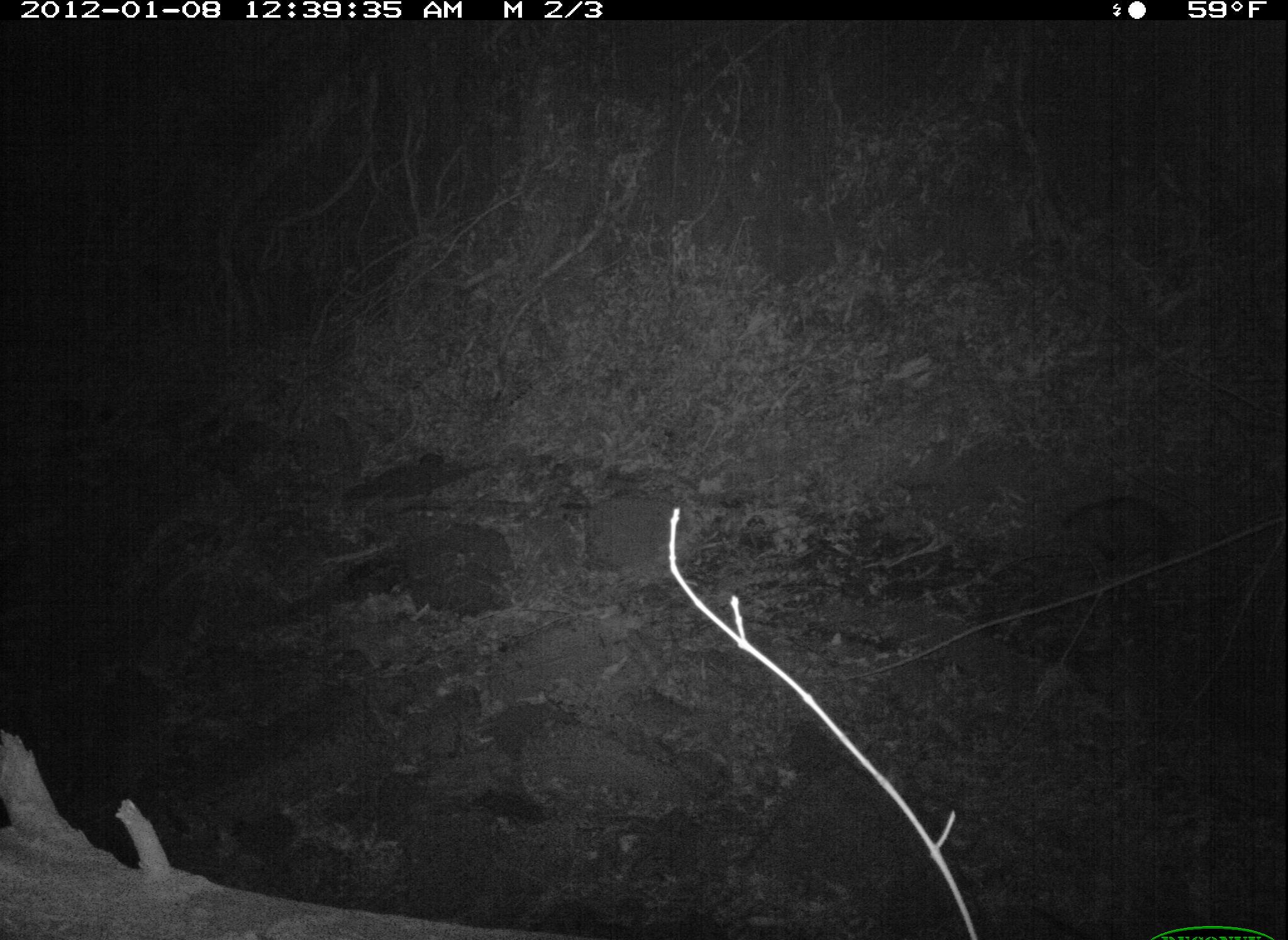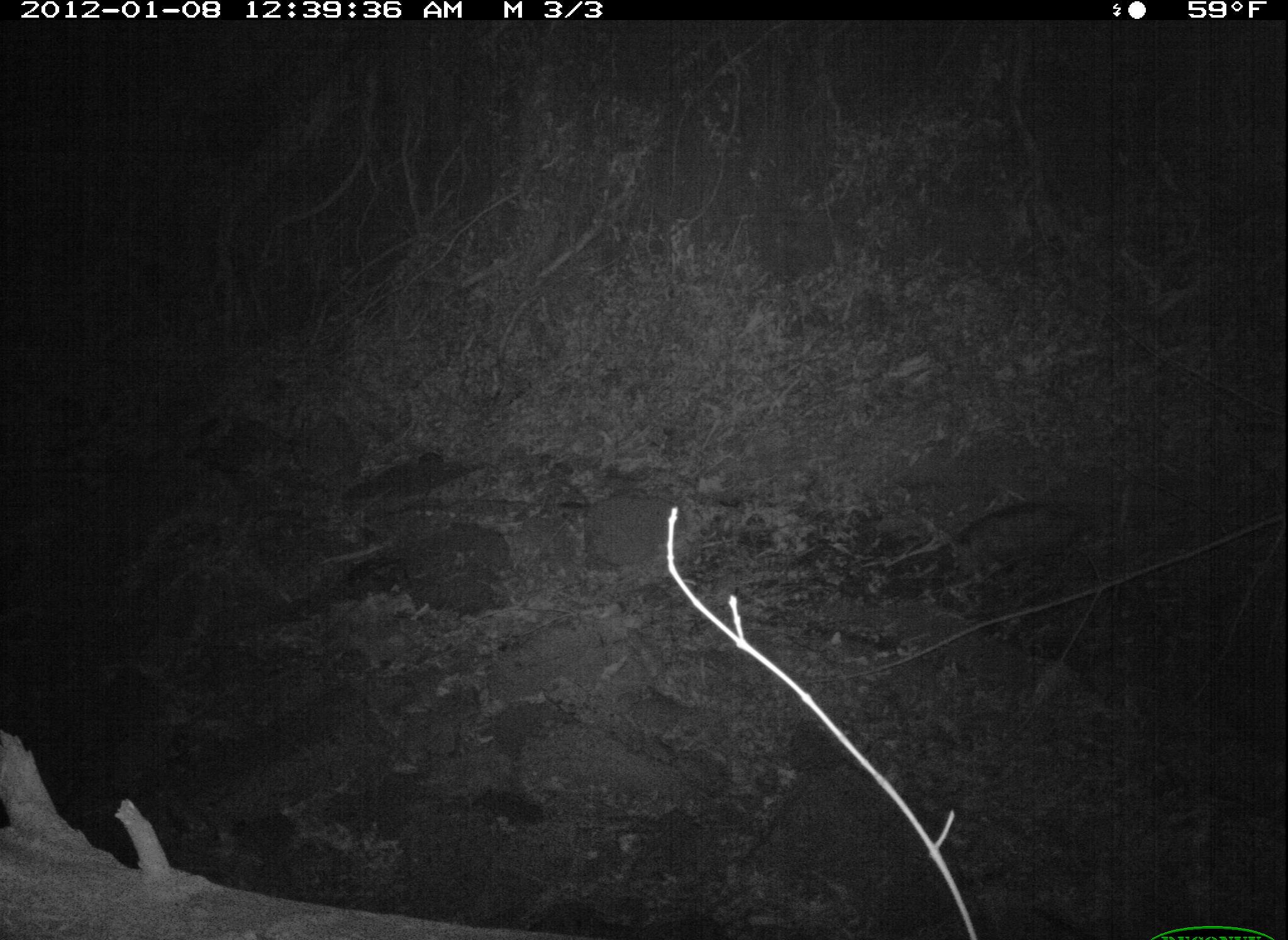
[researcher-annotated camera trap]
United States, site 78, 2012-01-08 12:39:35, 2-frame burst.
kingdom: Animalia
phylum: Chordata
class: Mammalia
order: Didelphimorphia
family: Didelphidae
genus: Didelphis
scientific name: Didelphis virginiana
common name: virginia opossum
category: opossum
Opossum (virginia opossum) (Didelphis virginiana).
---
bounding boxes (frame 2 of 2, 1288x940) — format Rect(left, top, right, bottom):
opossum: Rect(948, 486, 1125, 593)